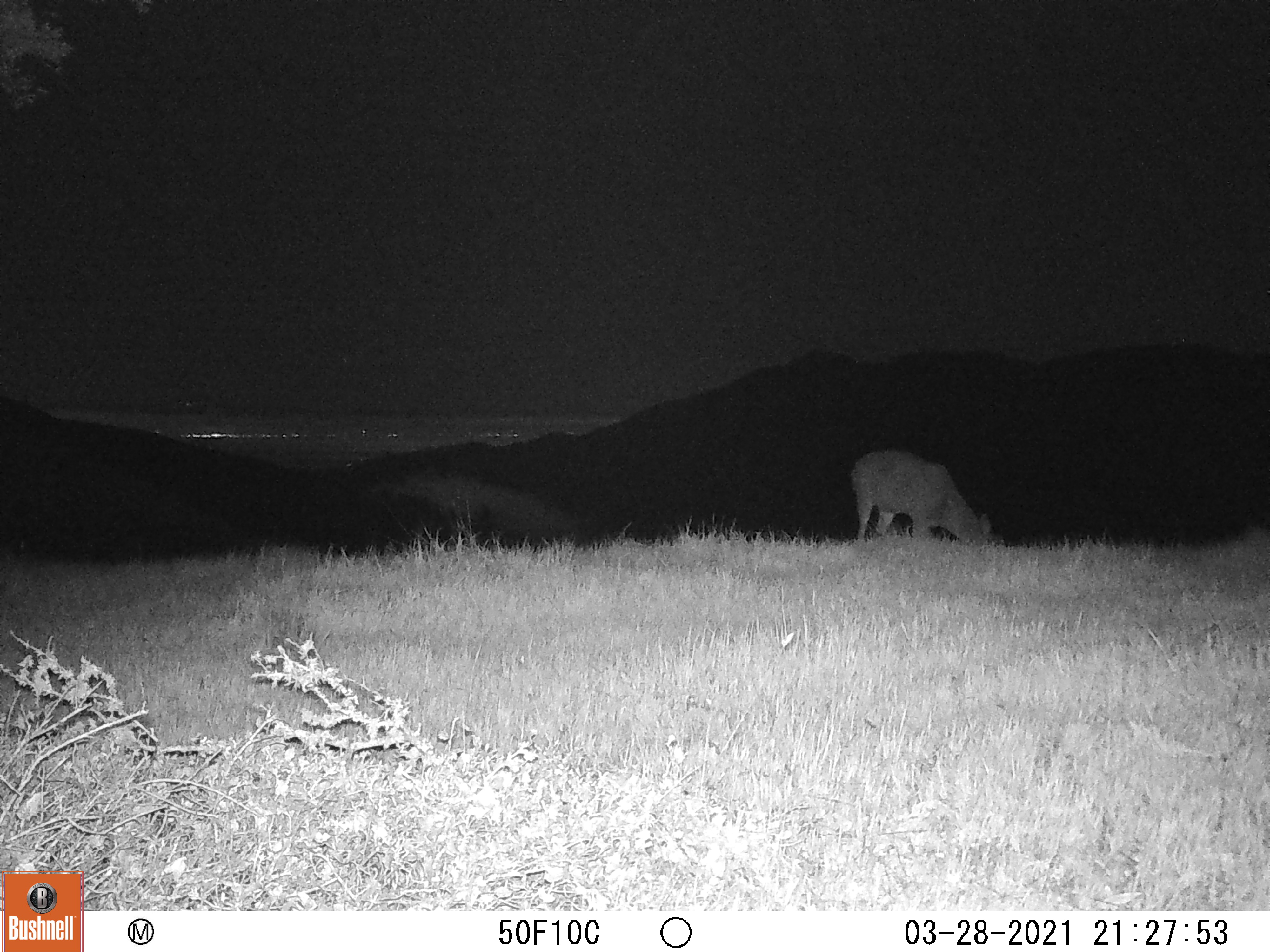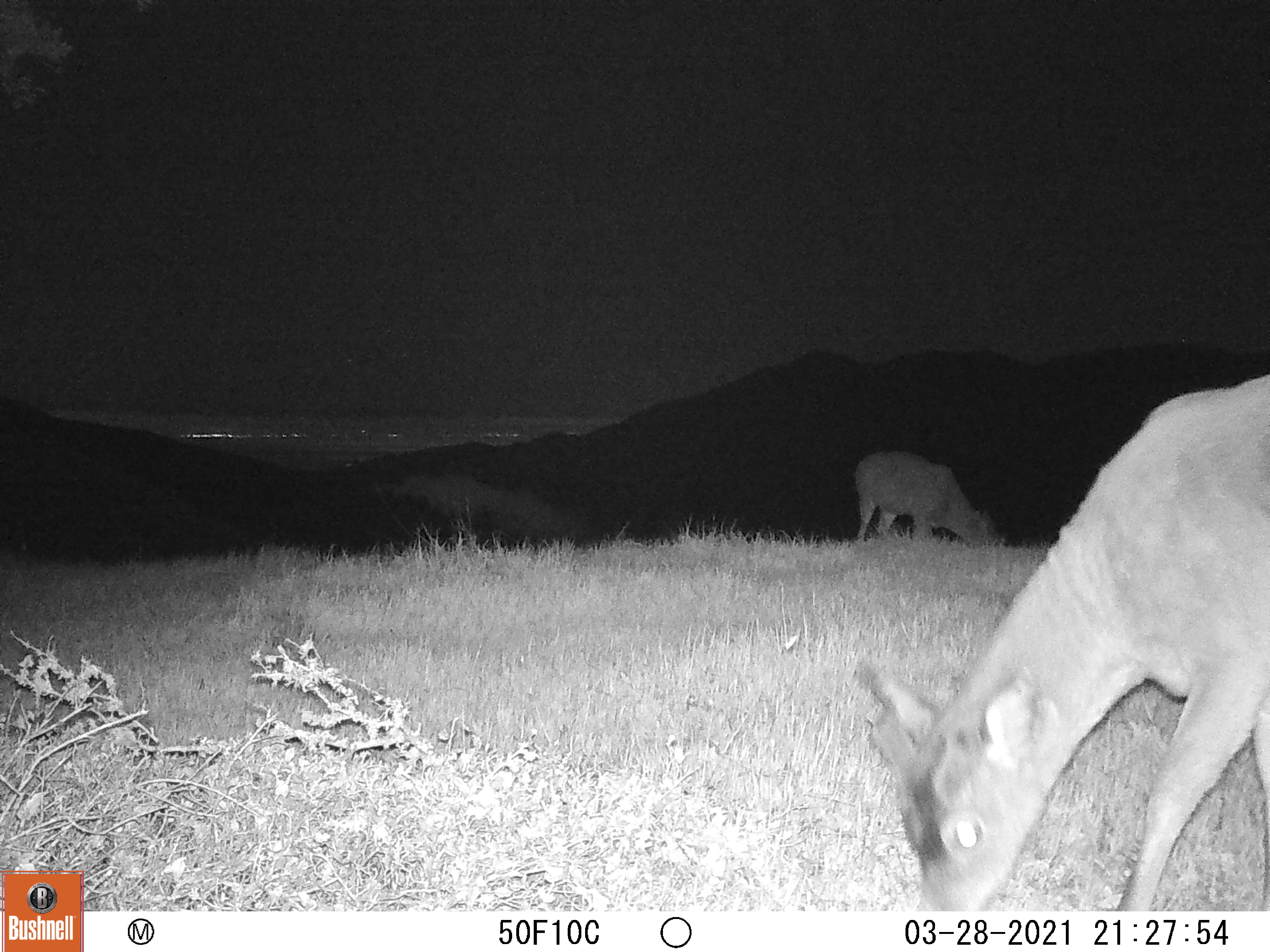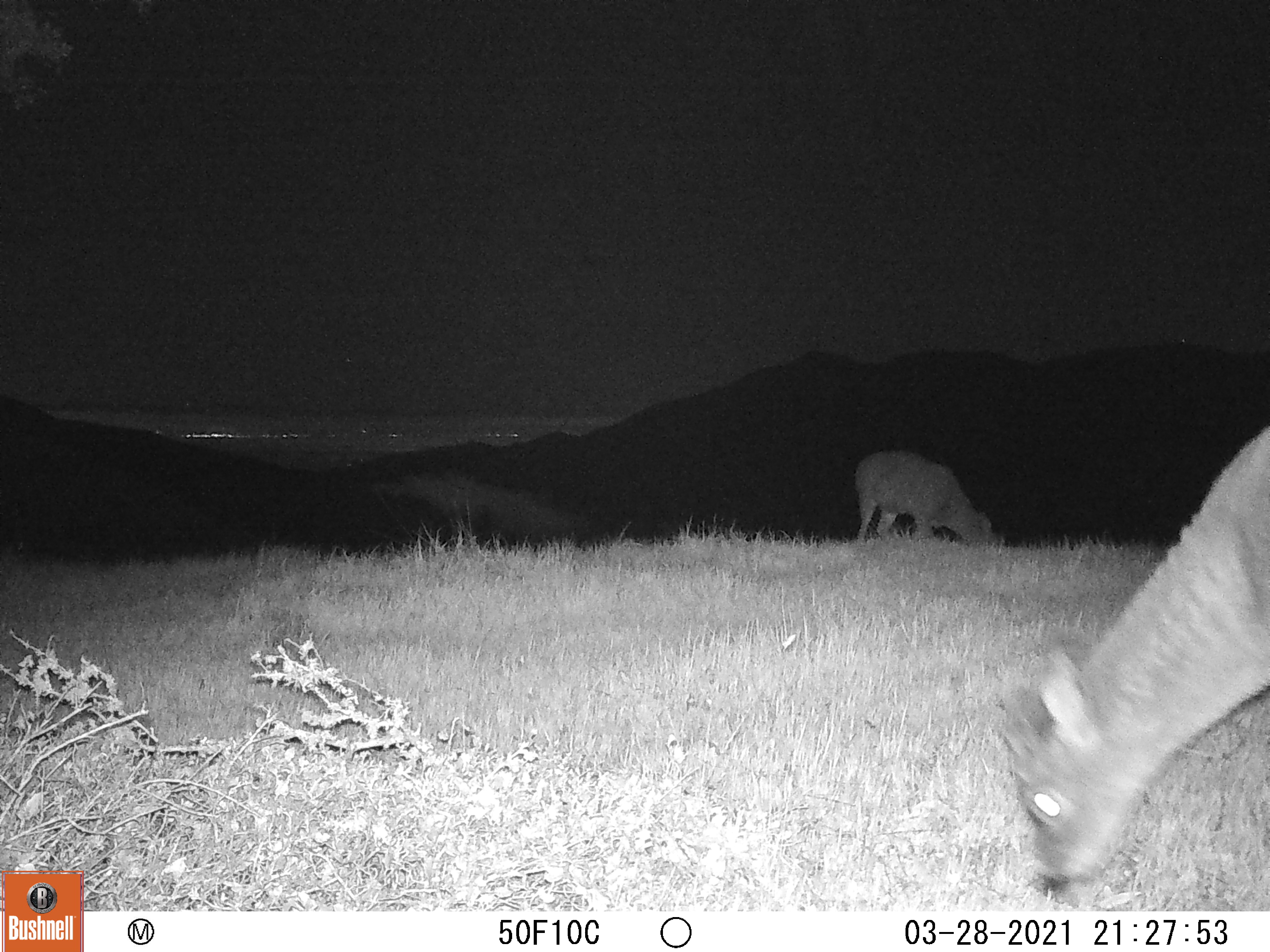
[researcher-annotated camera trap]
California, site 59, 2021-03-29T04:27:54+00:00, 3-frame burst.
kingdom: Animalia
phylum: Chordata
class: Mammalia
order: Artiodactyla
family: Cervidae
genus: Odocoileus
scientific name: Odocoileus hemionus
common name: mule deer